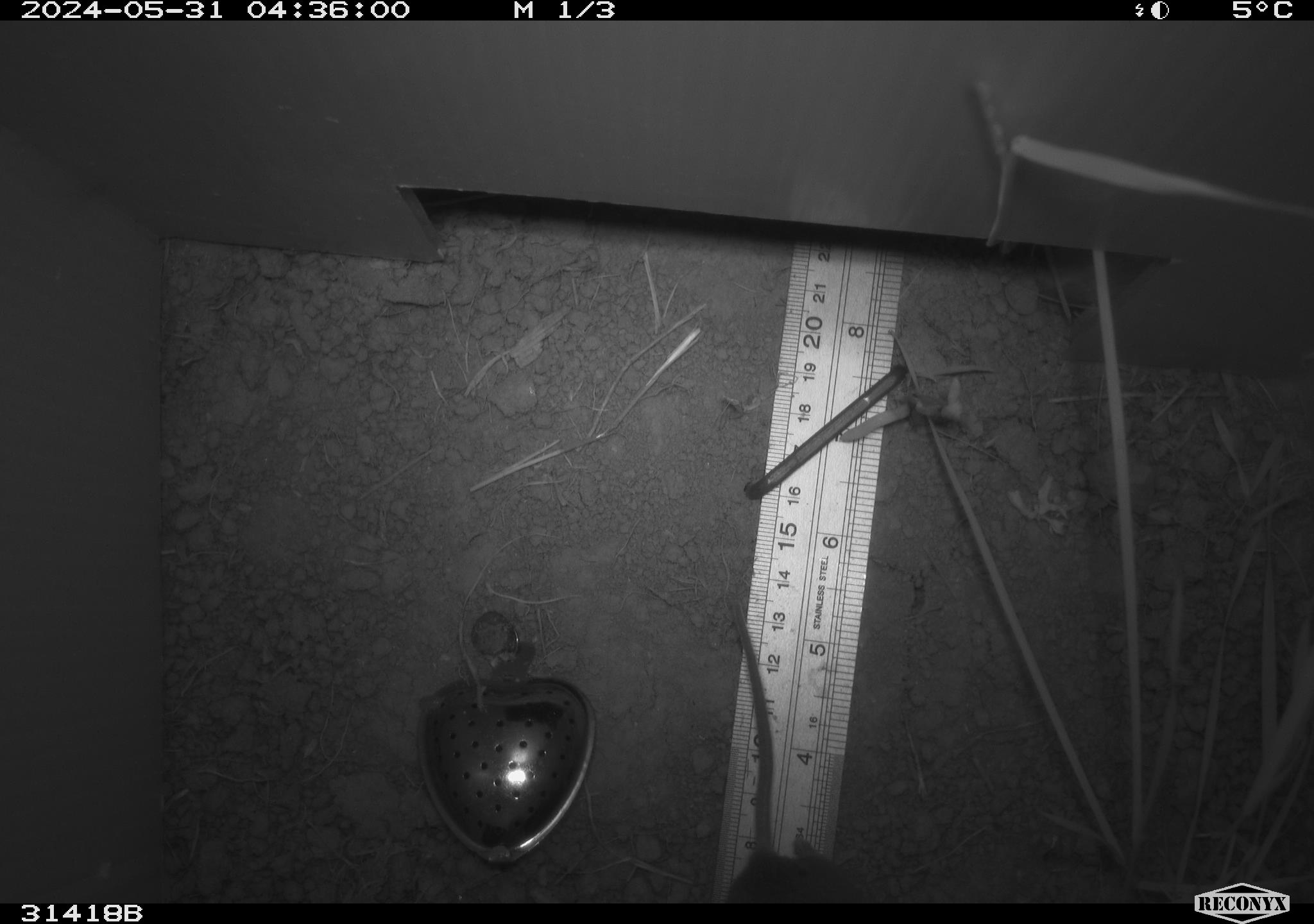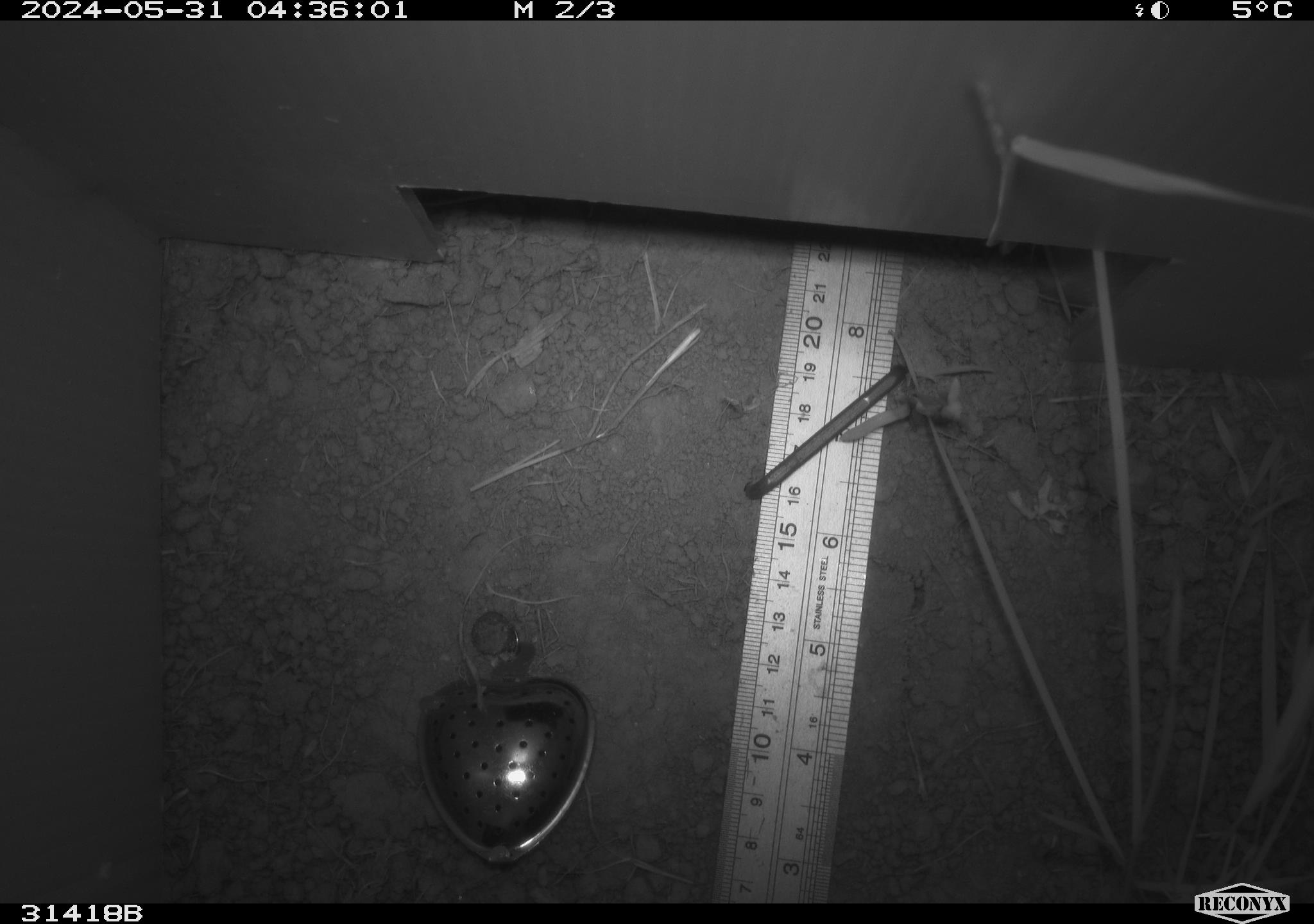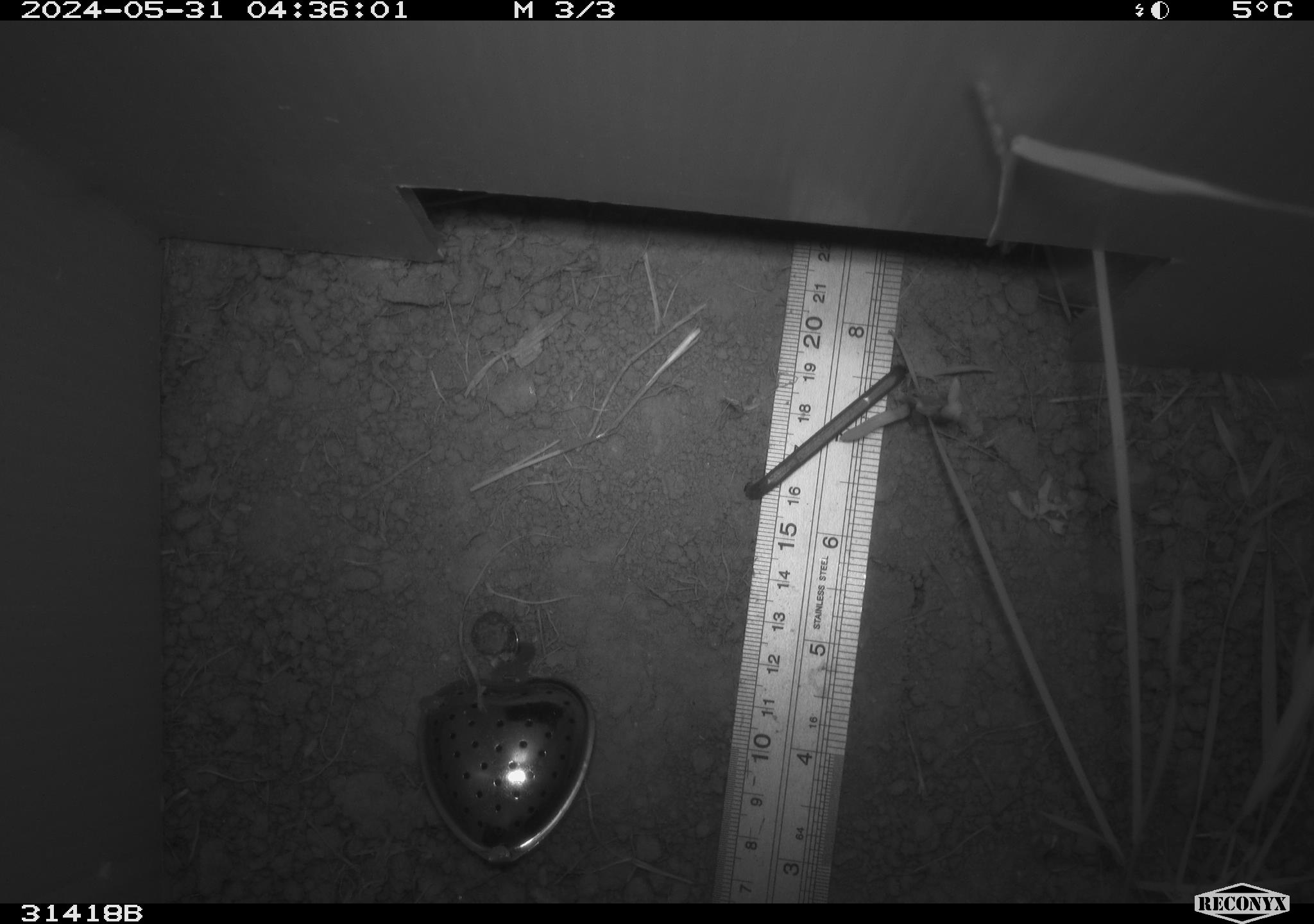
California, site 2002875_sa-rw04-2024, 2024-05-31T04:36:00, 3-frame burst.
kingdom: Animalia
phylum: Chordata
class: Mammalia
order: Rodentia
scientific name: Rodentia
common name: rodent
Rodent (Rodentia).